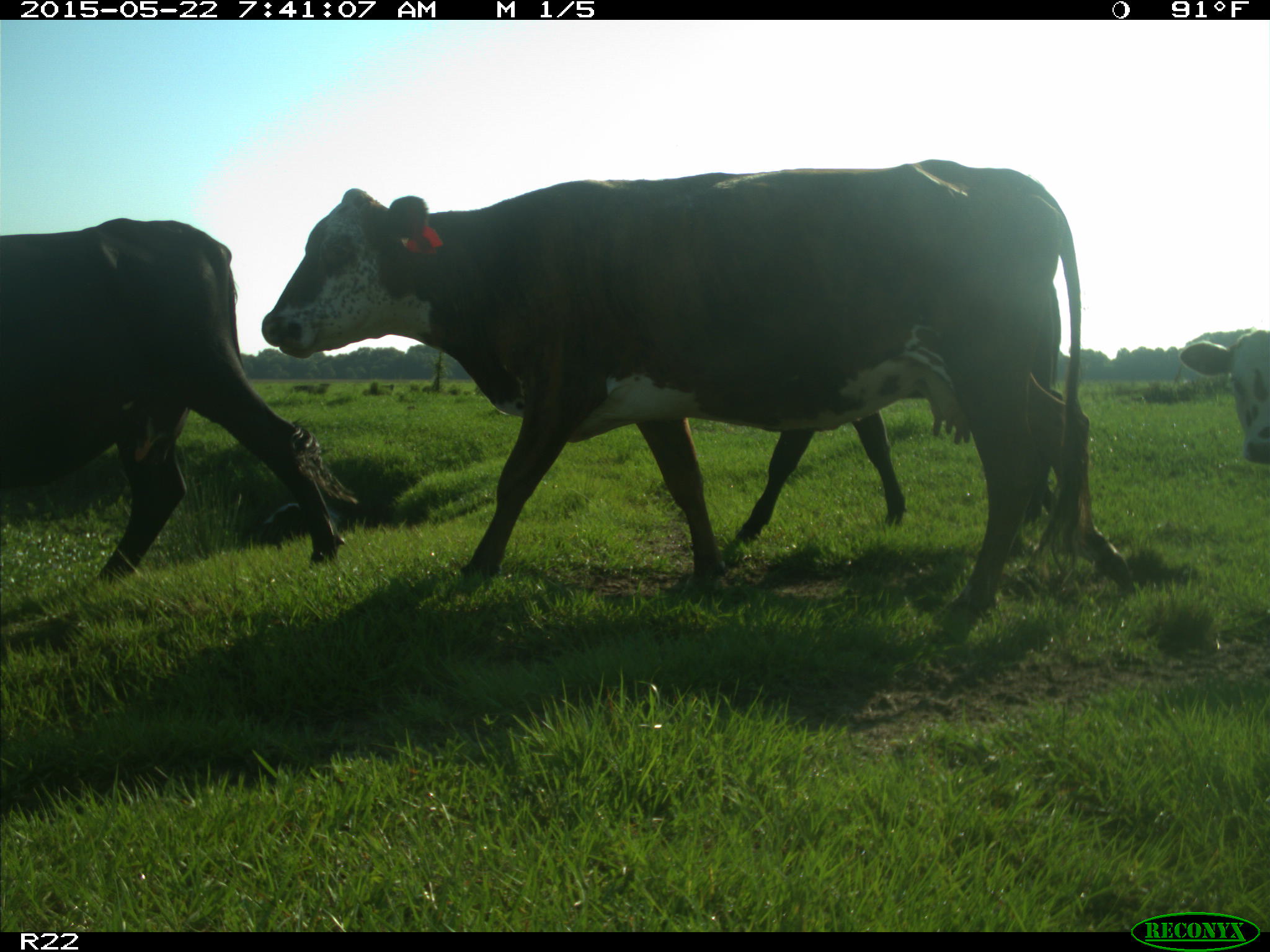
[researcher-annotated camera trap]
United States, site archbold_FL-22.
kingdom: Animalia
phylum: Chordata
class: Mammalia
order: Artiodactyla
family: Bovidae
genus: Bos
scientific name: Bos taurus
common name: domestic cow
Bos taurus (domestic cow).